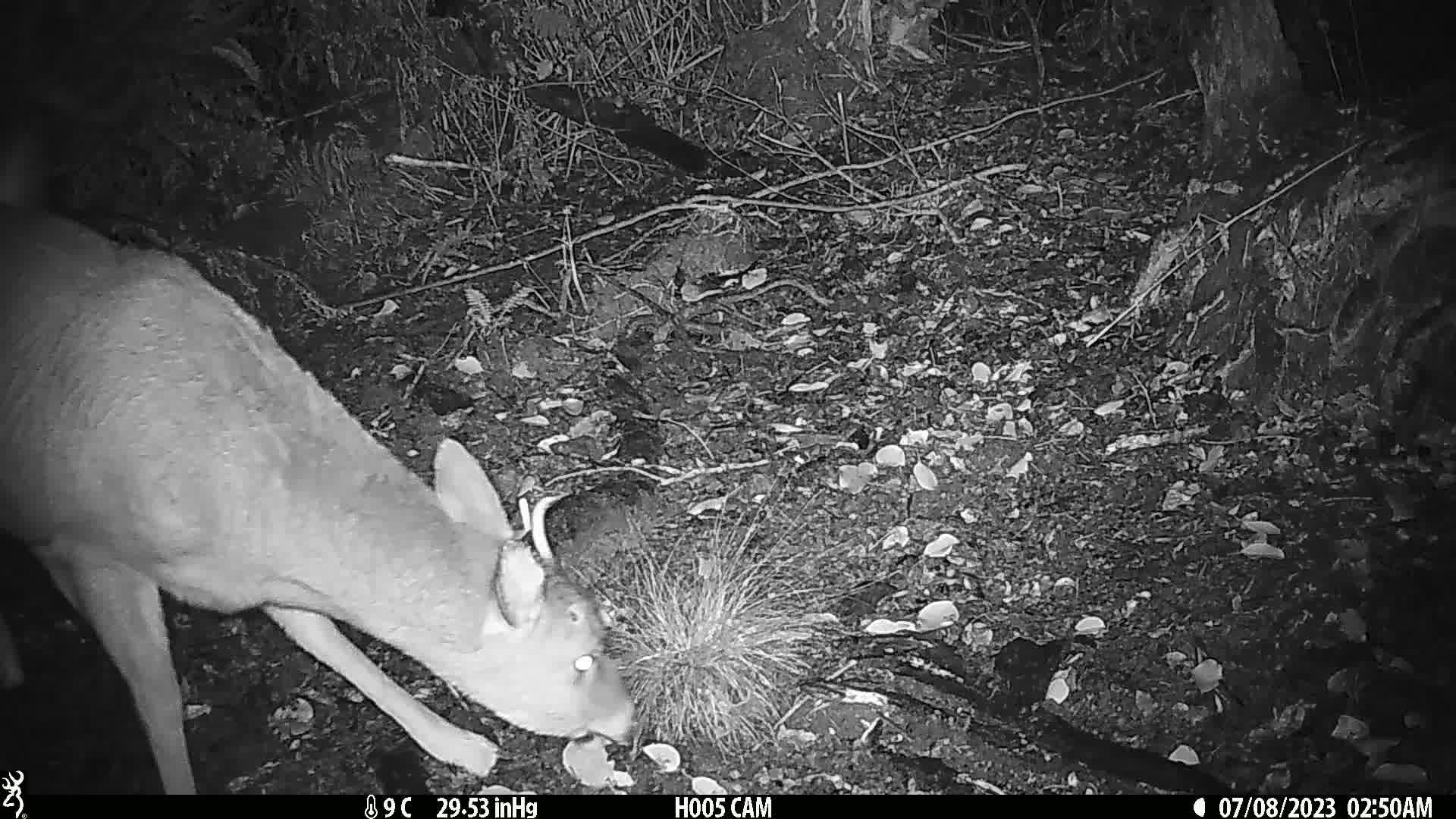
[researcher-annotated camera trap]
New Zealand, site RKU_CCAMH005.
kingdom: Animalia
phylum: Chordata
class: Mammalia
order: Artiodactyla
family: Cervidae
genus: Odocoileus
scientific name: Odocoileus virginianus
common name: white-tailed deer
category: white tailed deer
White tailed deer (white-tailed deer) (Odocoileus virginianus).